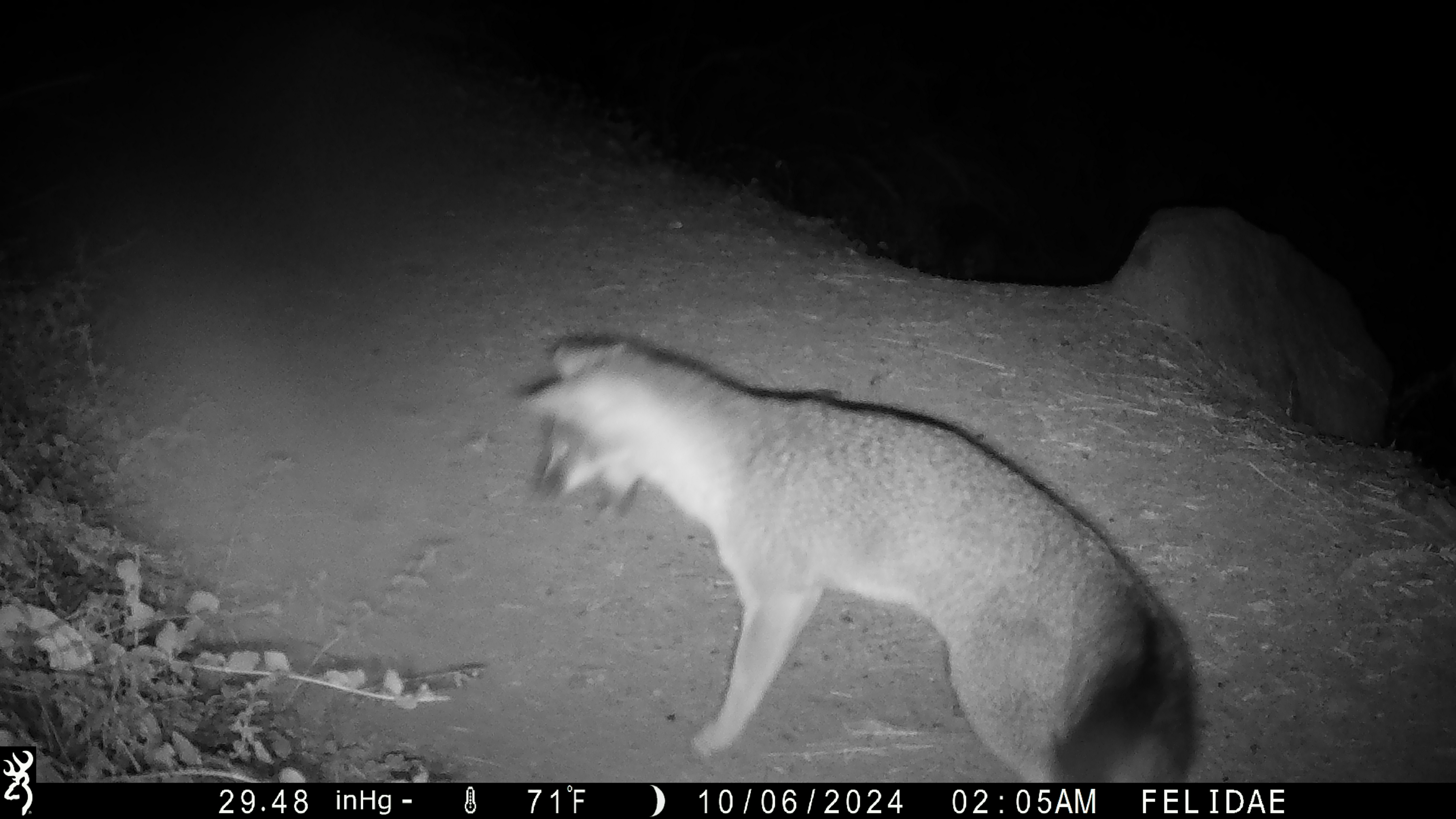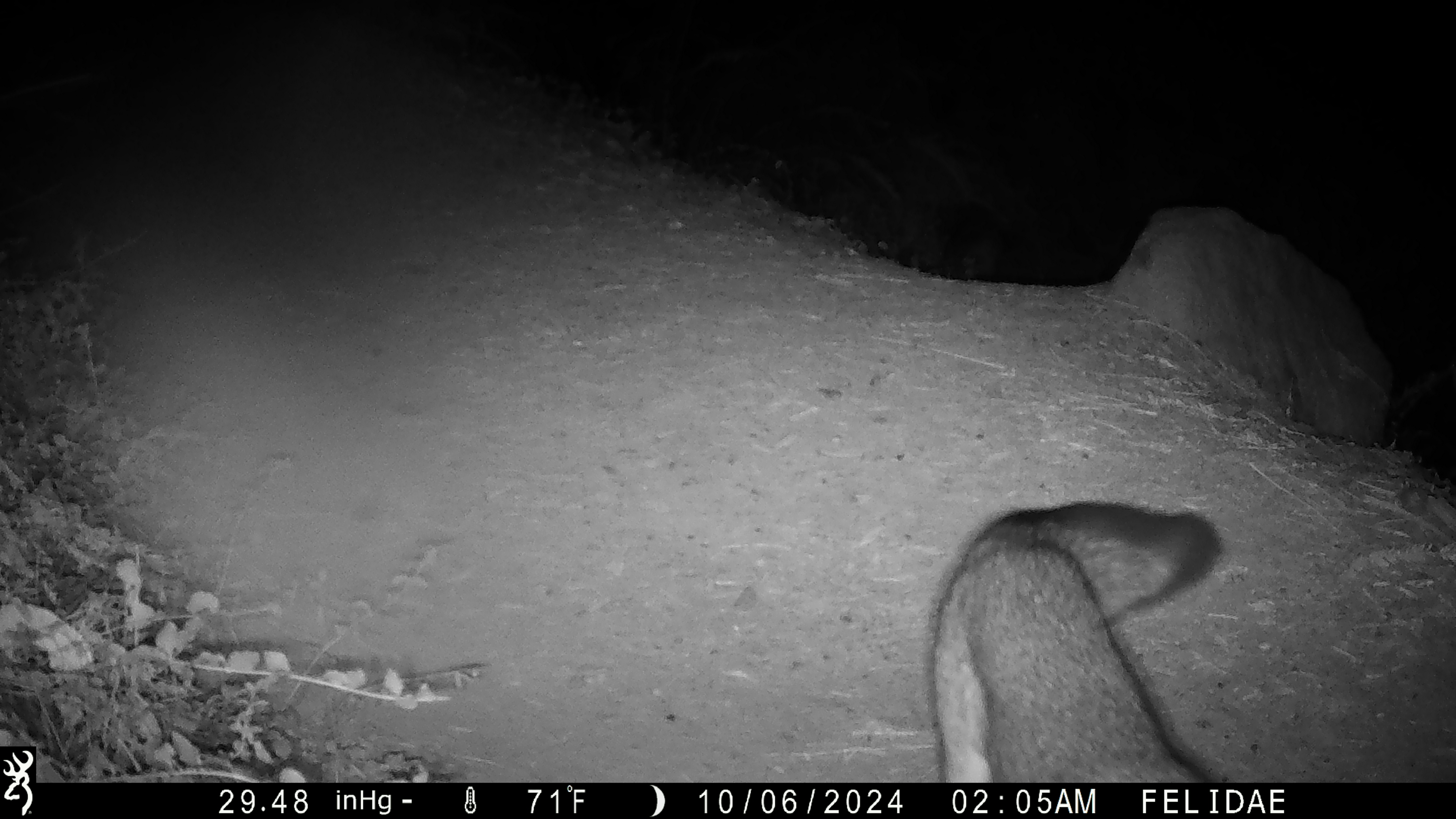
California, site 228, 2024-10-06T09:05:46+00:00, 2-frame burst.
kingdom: Animalia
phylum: Chordata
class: Mammalia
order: Carnivora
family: Canidae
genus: Urocyon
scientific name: Urocyon cinereoargenteus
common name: gray fox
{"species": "gray fox (Urocyon cinereoargenteus)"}